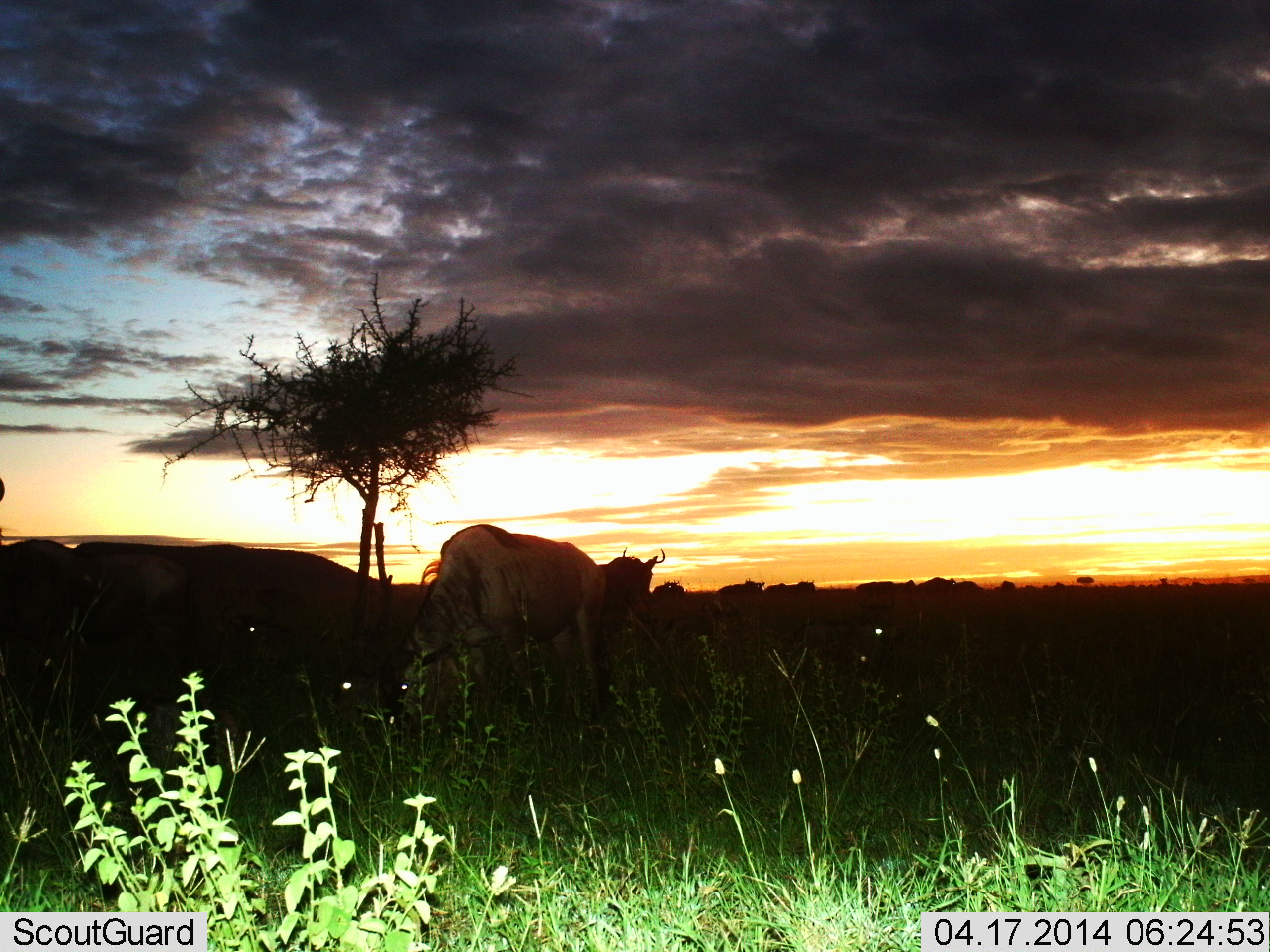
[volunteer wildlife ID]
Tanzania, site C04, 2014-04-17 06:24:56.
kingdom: Animalia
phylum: Chordata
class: Mammalia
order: Artiodactyla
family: Bovidae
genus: Connochaetes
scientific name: Connochaetes taurinus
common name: blue wildebeest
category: wildebeest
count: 11-50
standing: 30%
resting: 0%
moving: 50%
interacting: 0%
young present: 0%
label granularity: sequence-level